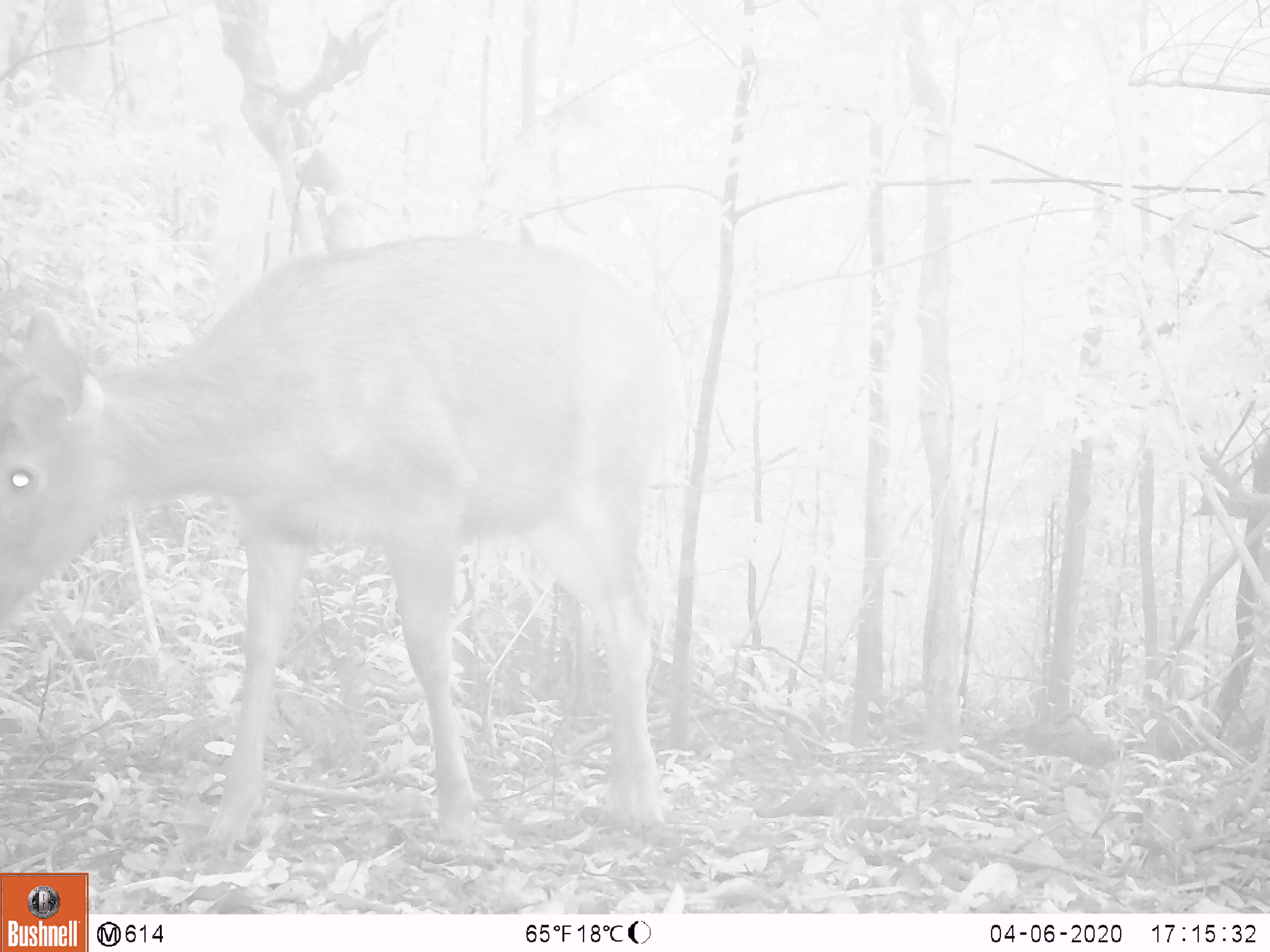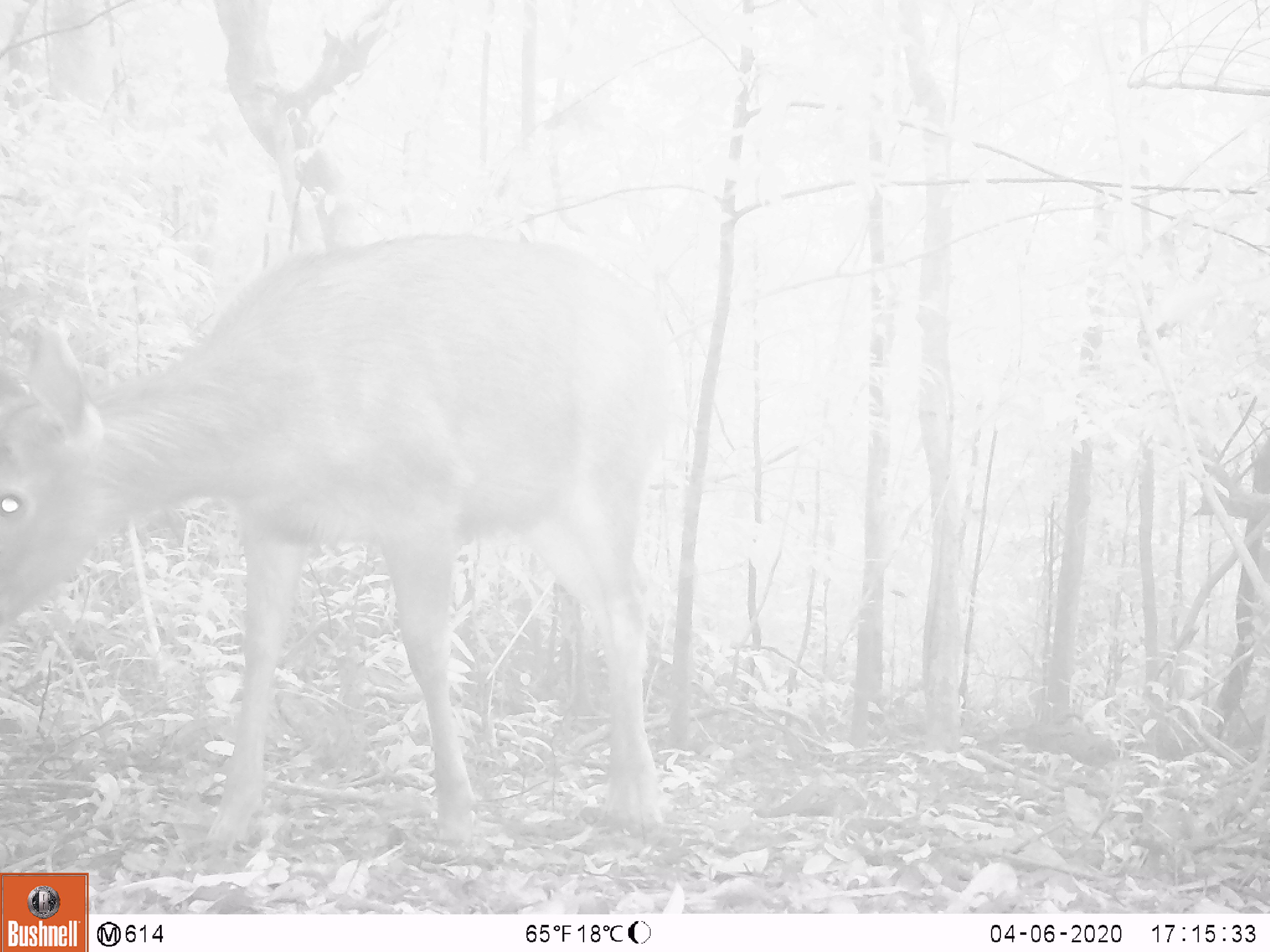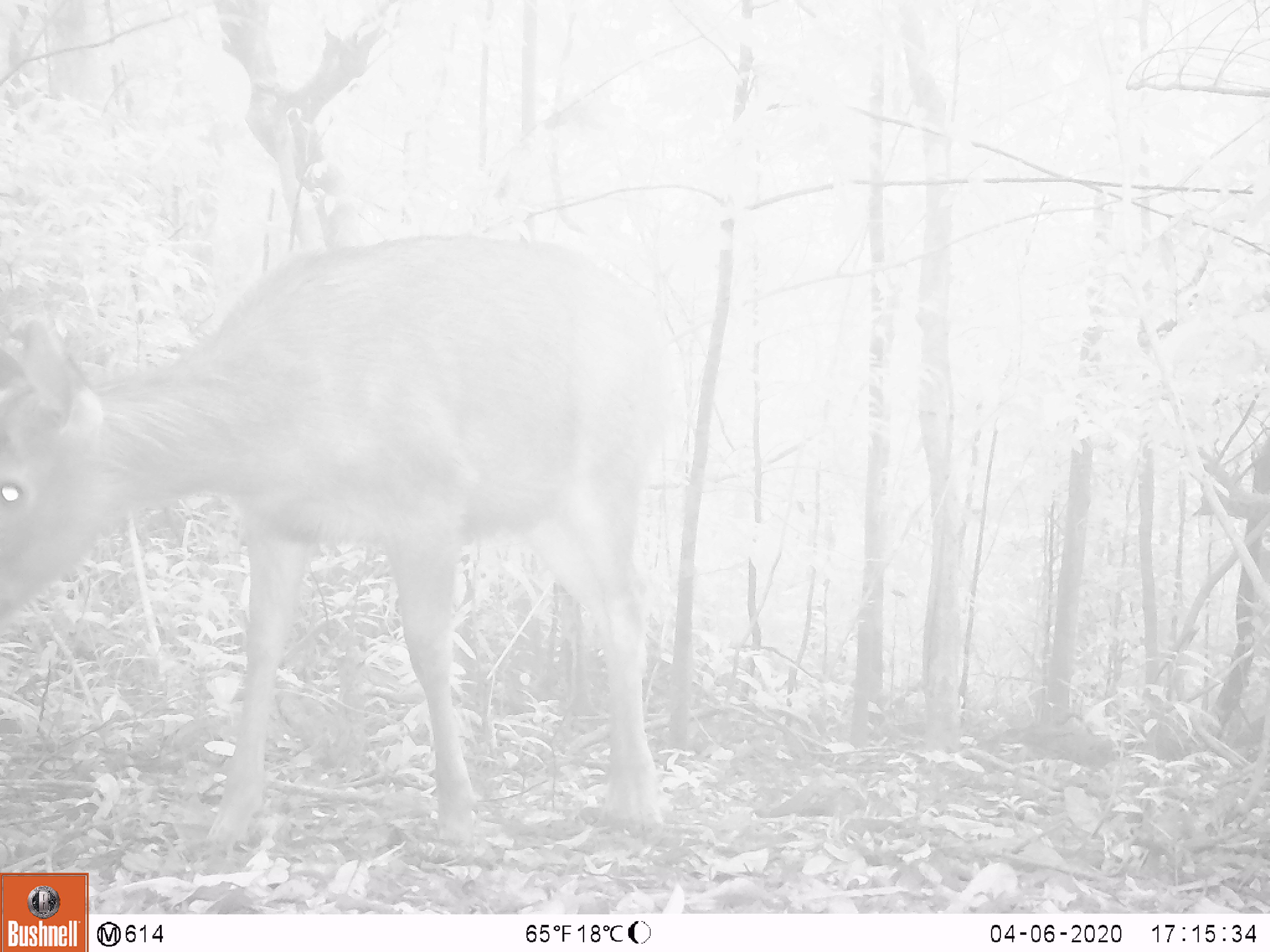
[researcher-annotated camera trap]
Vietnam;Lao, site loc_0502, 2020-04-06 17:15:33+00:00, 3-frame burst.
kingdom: Animalia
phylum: Chordata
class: Mammalia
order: Artiodactyla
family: Cervidae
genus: Rusa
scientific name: Rusa unicolor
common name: sambar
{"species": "sambar (Rusa unicolor)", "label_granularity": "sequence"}